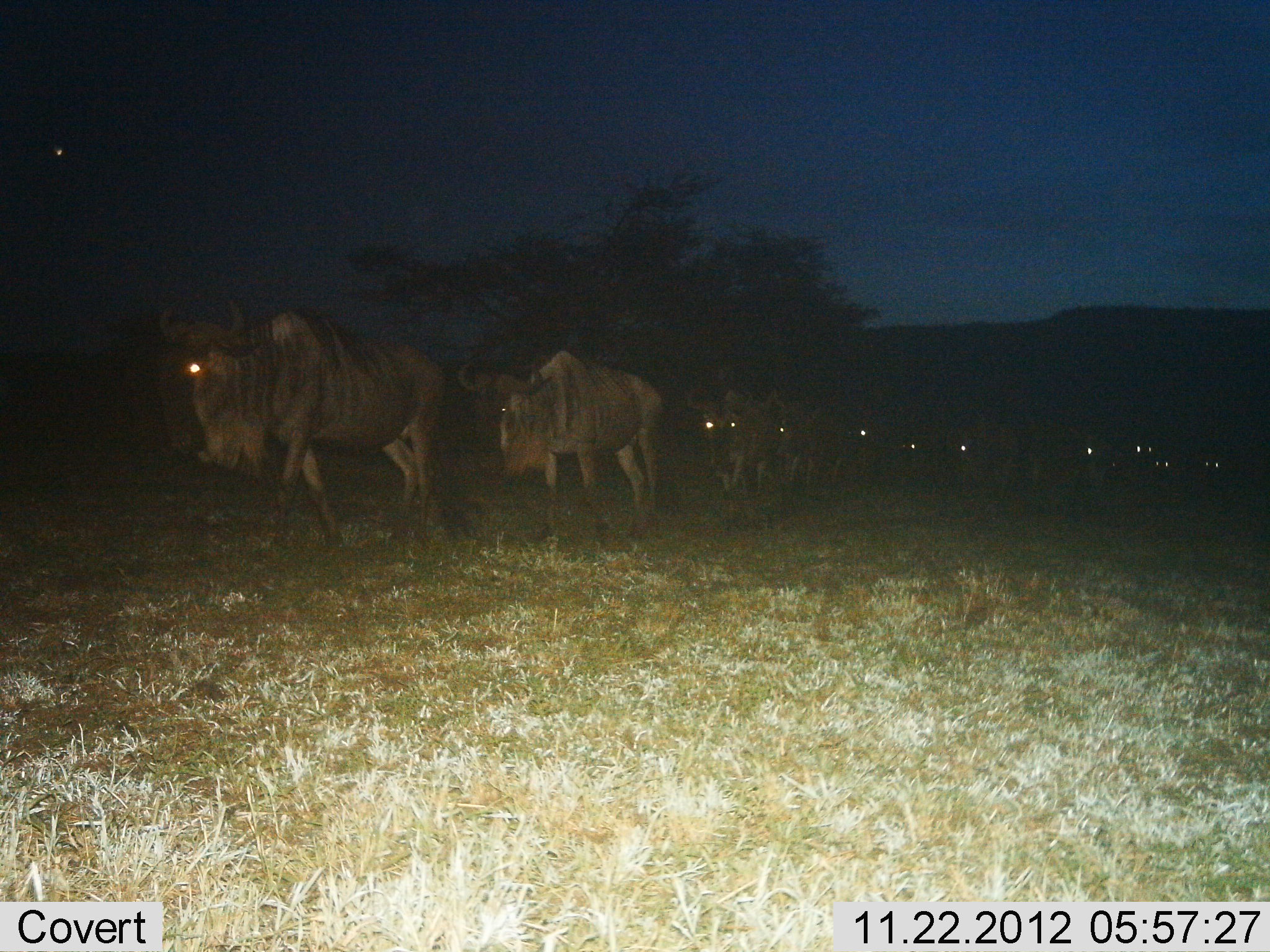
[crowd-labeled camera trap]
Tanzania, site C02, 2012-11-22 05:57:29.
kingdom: Animalia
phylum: Chordata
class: Mammalia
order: Artiodactyla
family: Bovidae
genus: Connochaetes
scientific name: Connochaetes taurinus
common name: blue wildebeest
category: wildebeest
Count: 11-50.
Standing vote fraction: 0%.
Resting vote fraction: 0%.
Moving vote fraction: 100%.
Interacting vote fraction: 0%.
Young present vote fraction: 0%.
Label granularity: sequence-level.